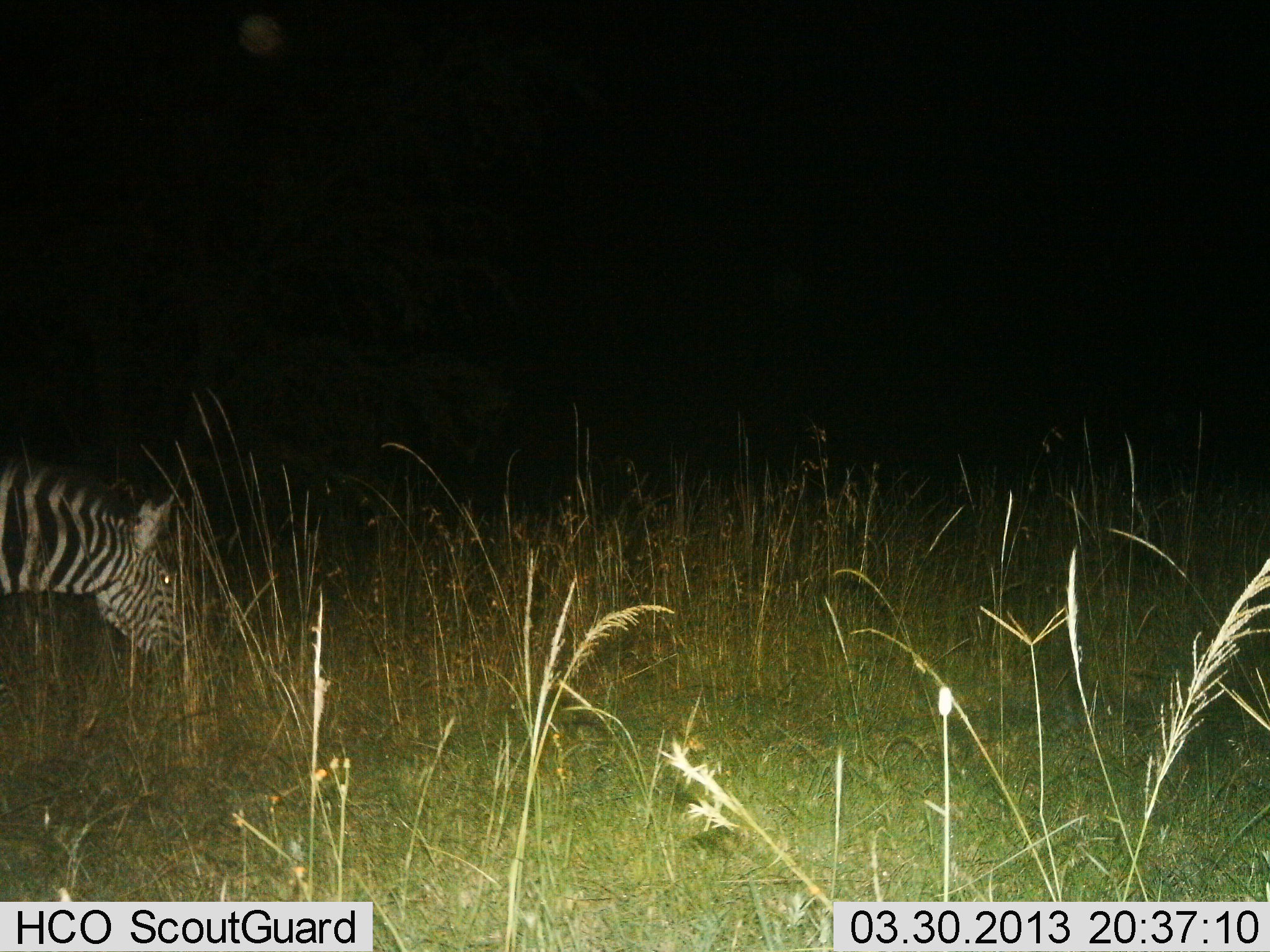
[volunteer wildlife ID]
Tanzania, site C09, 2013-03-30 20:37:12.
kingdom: Animalia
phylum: Chordata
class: Mammalia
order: Perissodactyla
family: Equidae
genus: Equus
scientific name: Equus quagga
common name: plains zebra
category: zebra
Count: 1.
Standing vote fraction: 14%.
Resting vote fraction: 0%.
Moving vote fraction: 5%.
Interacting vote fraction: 0%.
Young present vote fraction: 0%.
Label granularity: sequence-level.